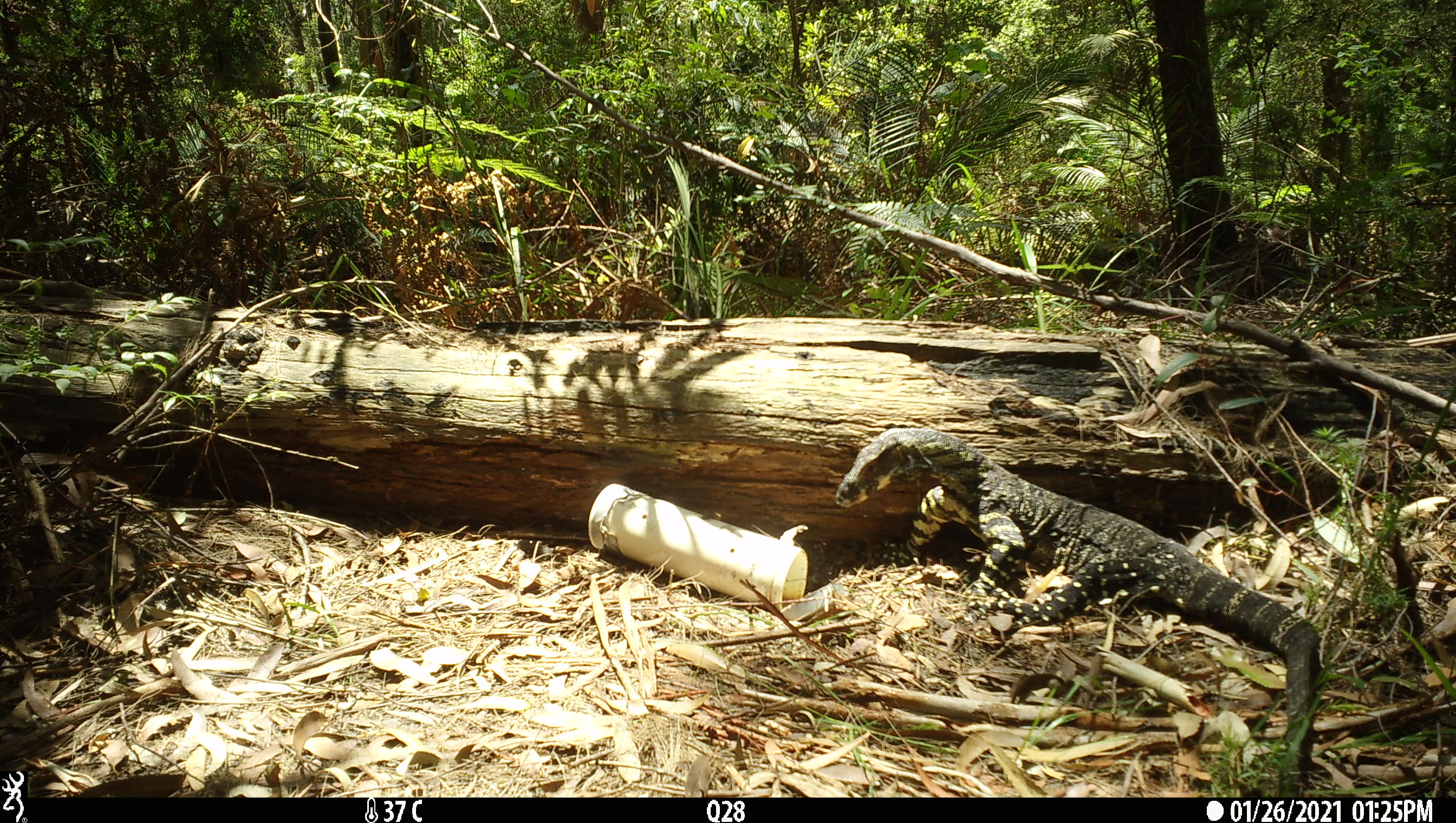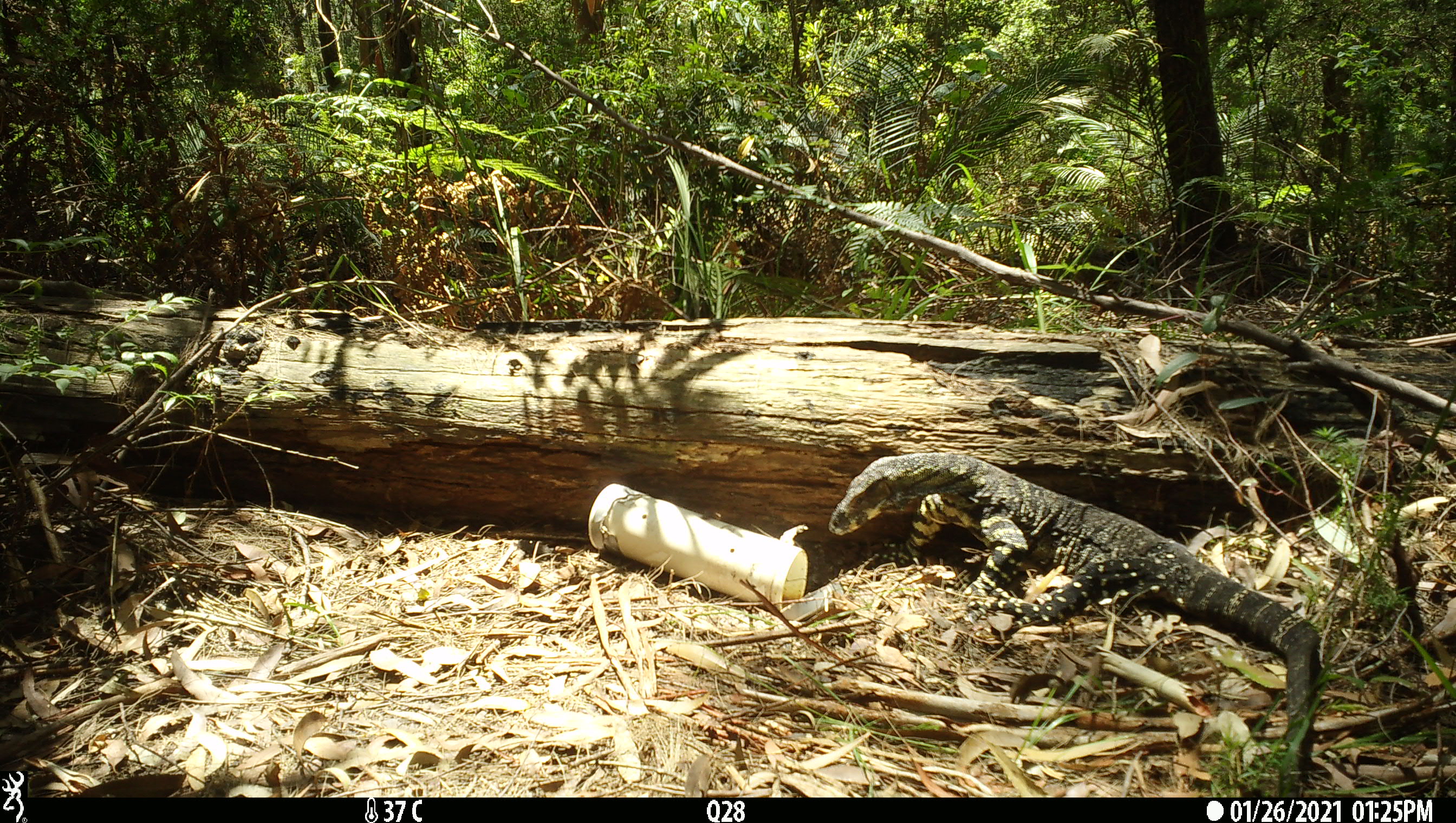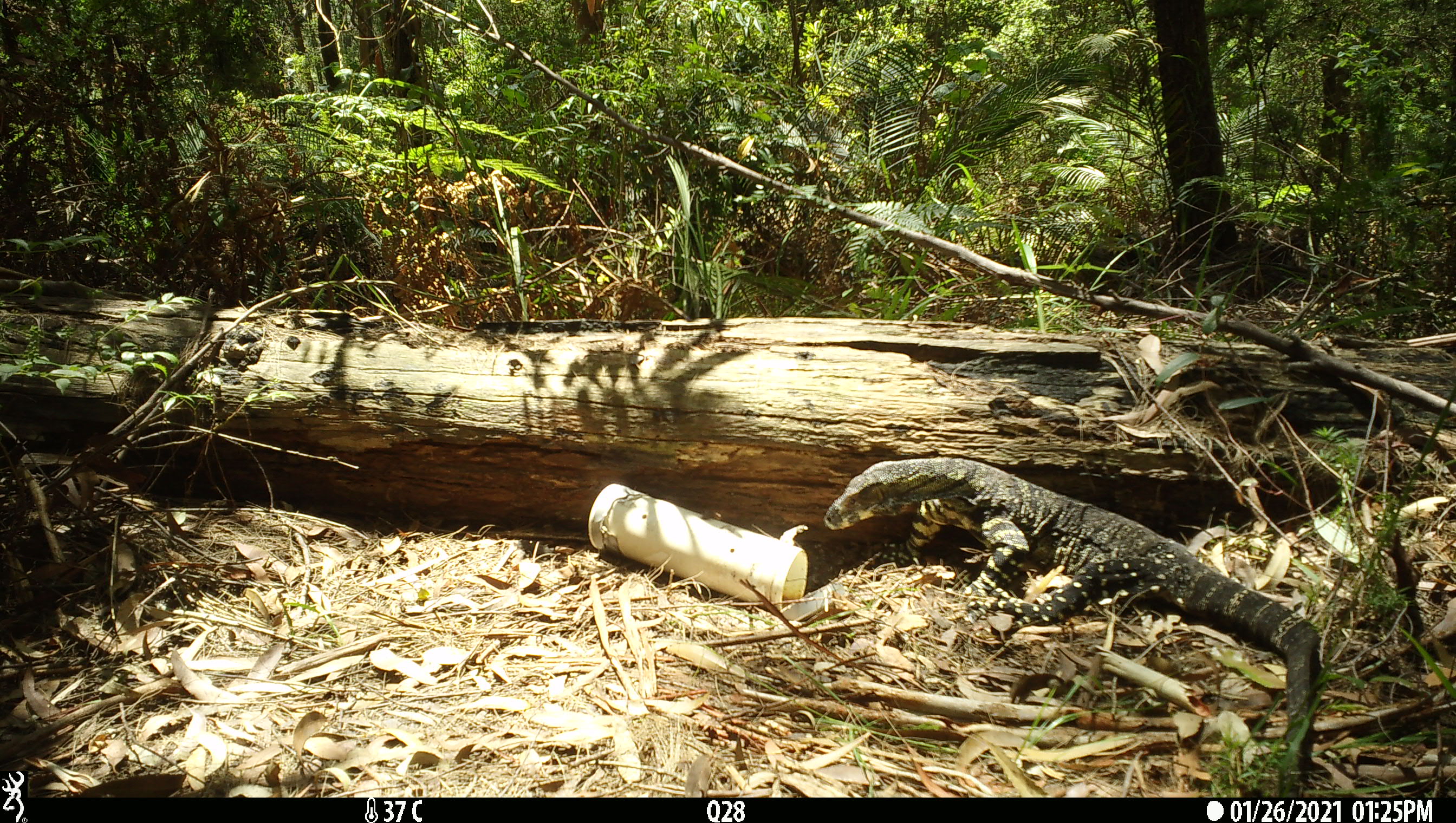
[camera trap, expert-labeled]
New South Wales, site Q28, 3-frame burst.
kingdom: Animalia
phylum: Chordata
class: Reptilia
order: Squamata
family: Varanidae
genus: Varanus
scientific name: Varanus varius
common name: lace monitor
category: goanna